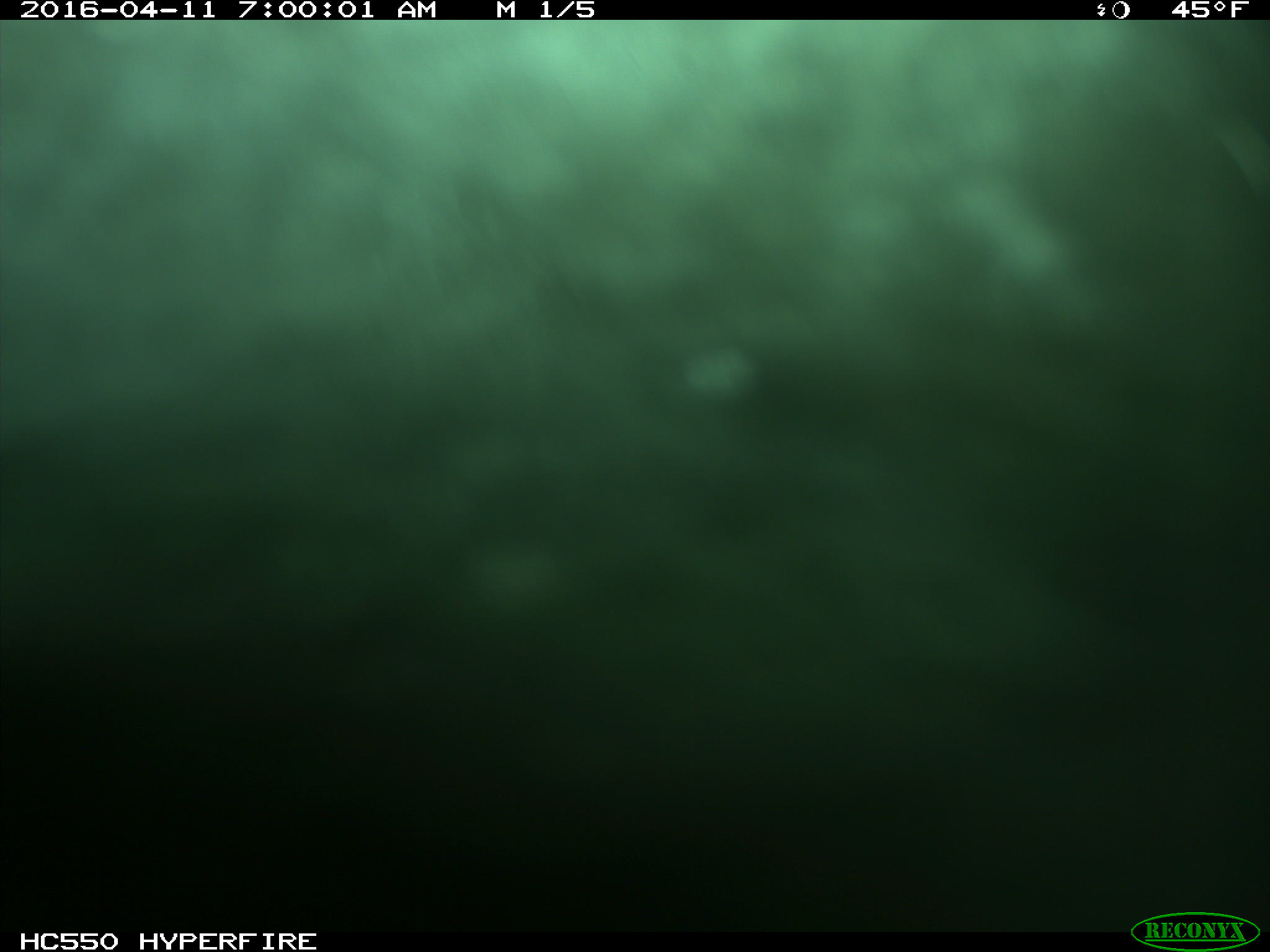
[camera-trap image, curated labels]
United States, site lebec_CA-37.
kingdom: Animalia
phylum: Chordata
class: Mammalia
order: Artiodactyla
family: Bovidae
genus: Bos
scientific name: Bos taurus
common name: domestic cow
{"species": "Bos taurus (domestic cow)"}